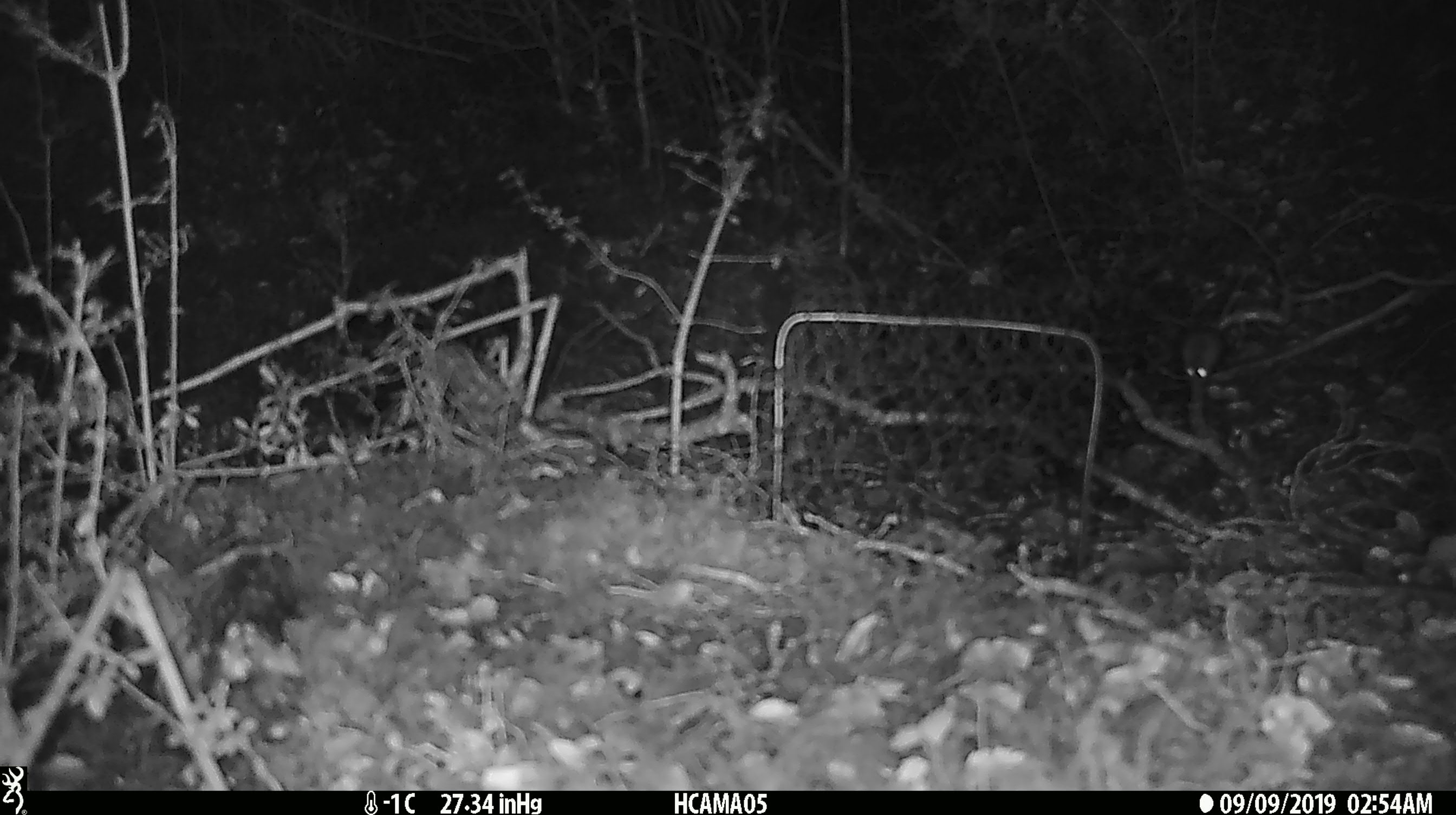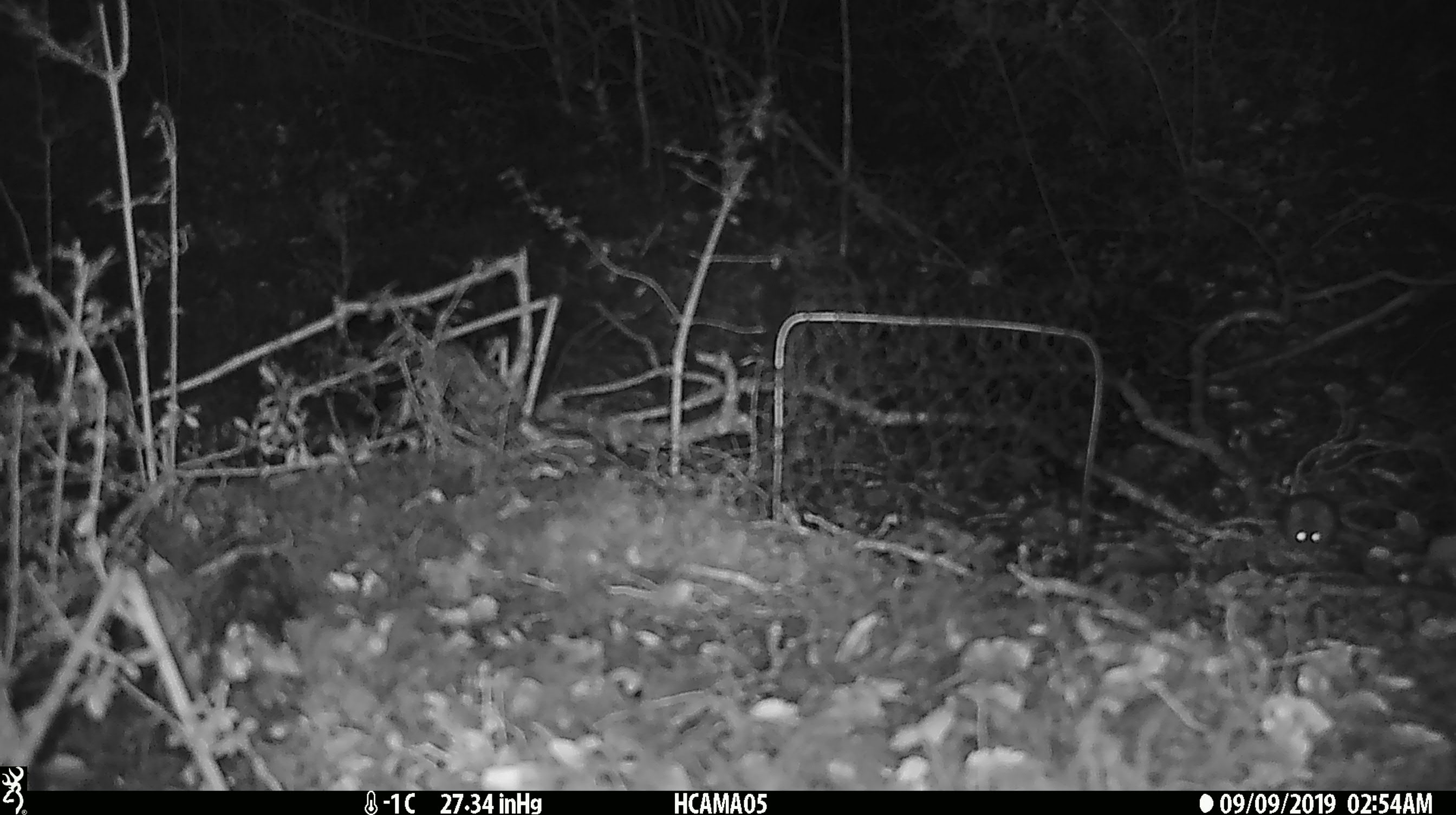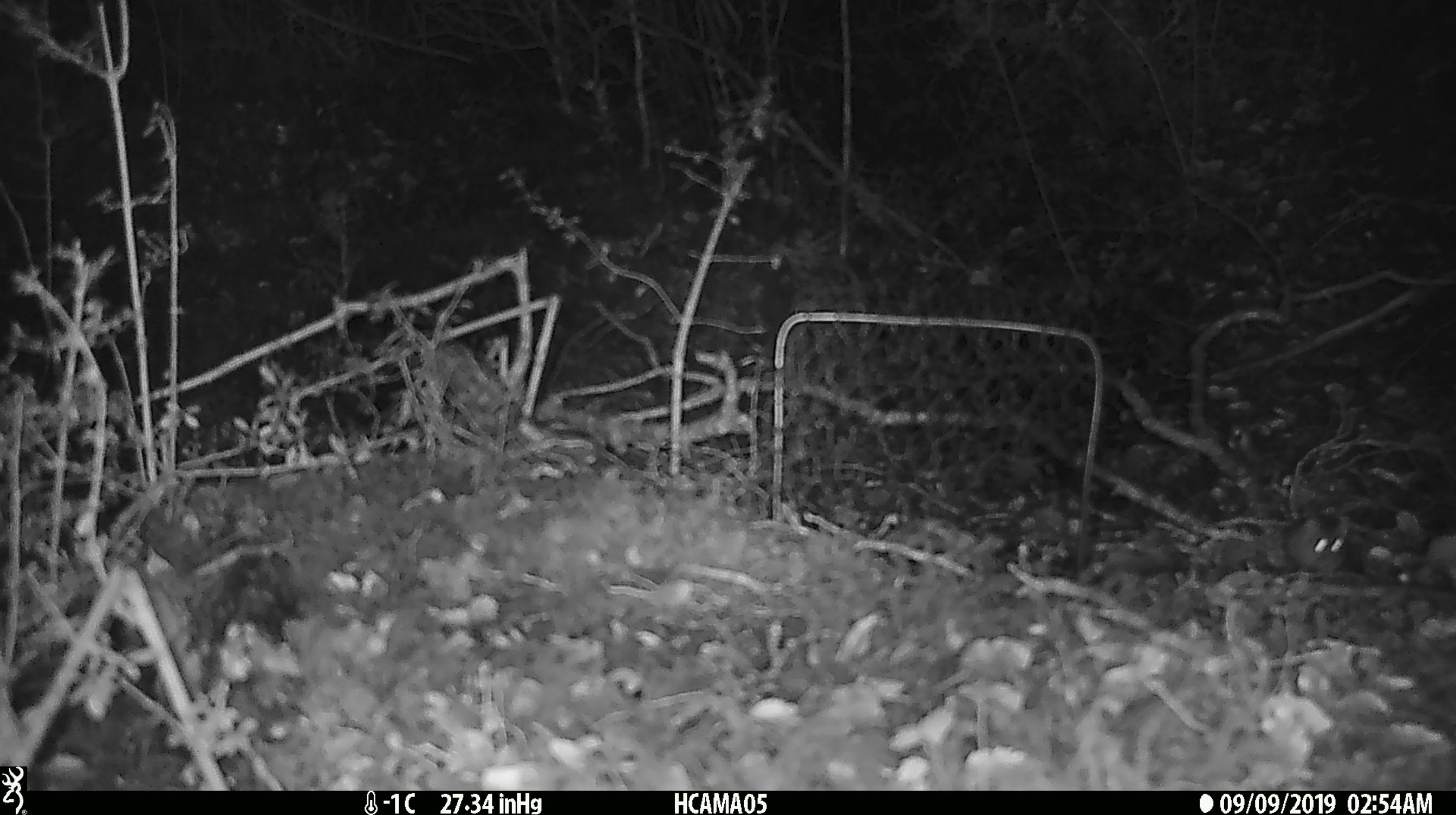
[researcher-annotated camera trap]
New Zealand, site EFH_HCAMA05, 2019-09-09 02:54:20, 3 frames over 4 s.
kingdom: Animalia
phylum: Chordata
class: Mammalia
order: Rodentia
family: Muridae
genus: Mus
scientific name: Mus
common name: mouse